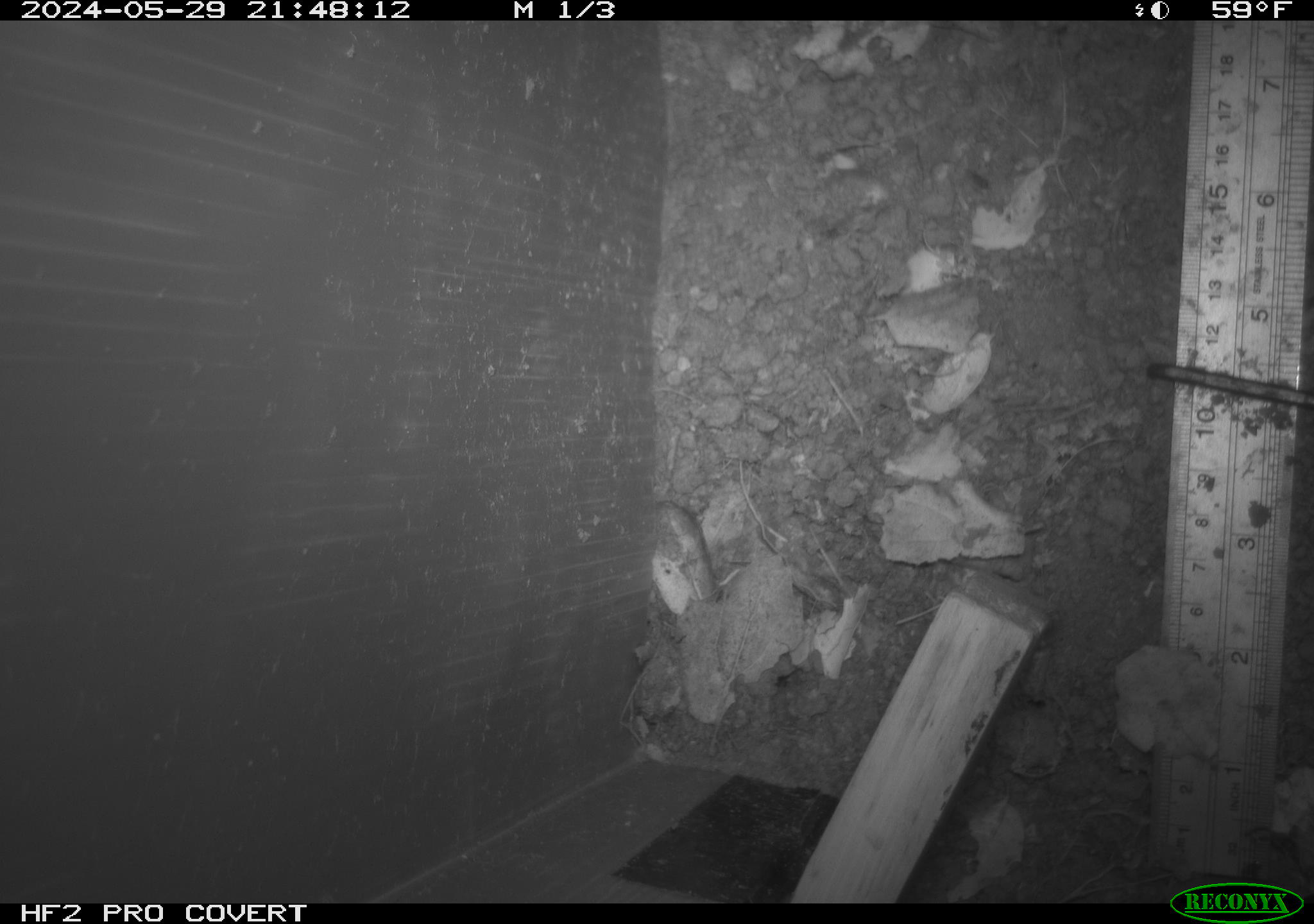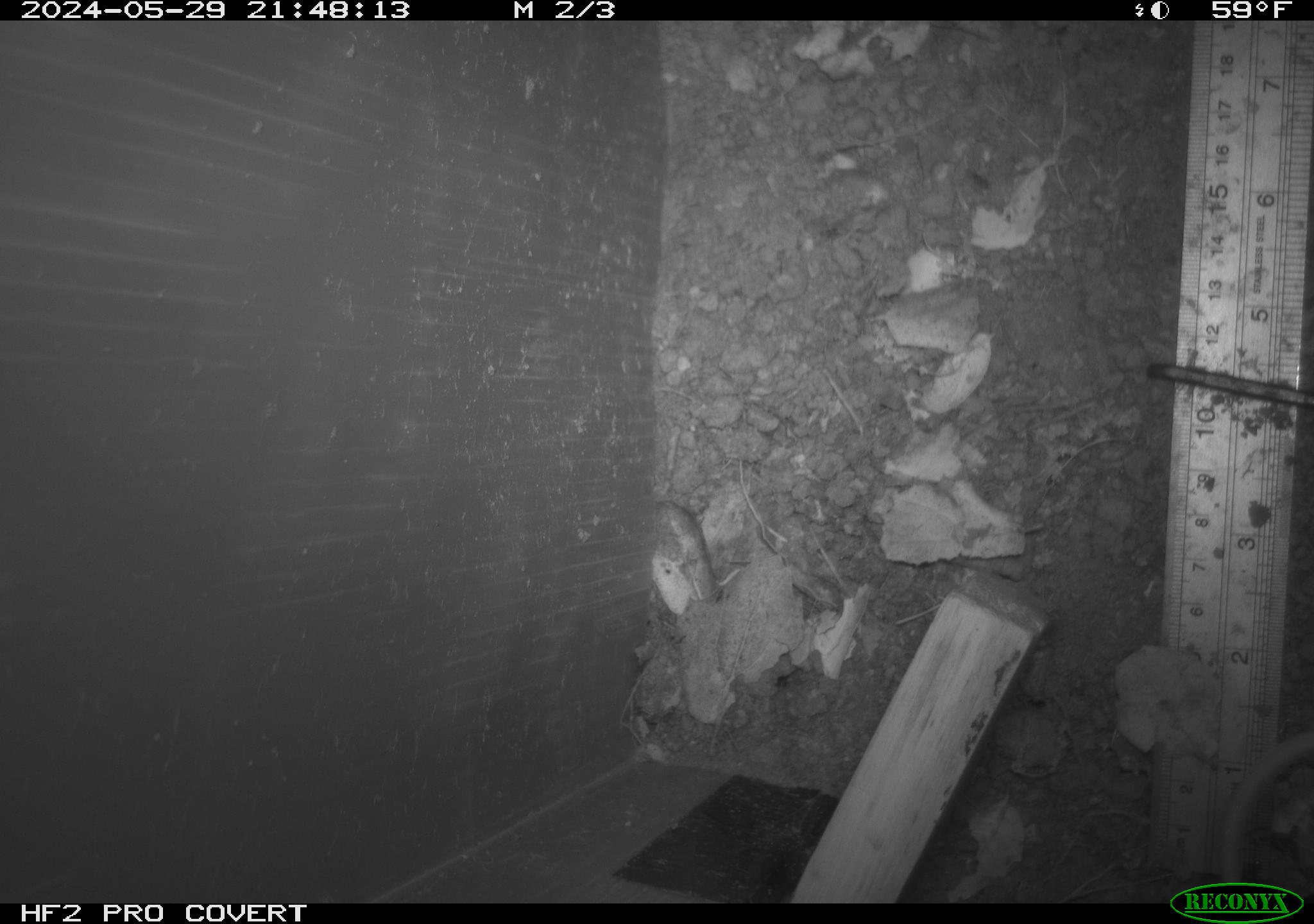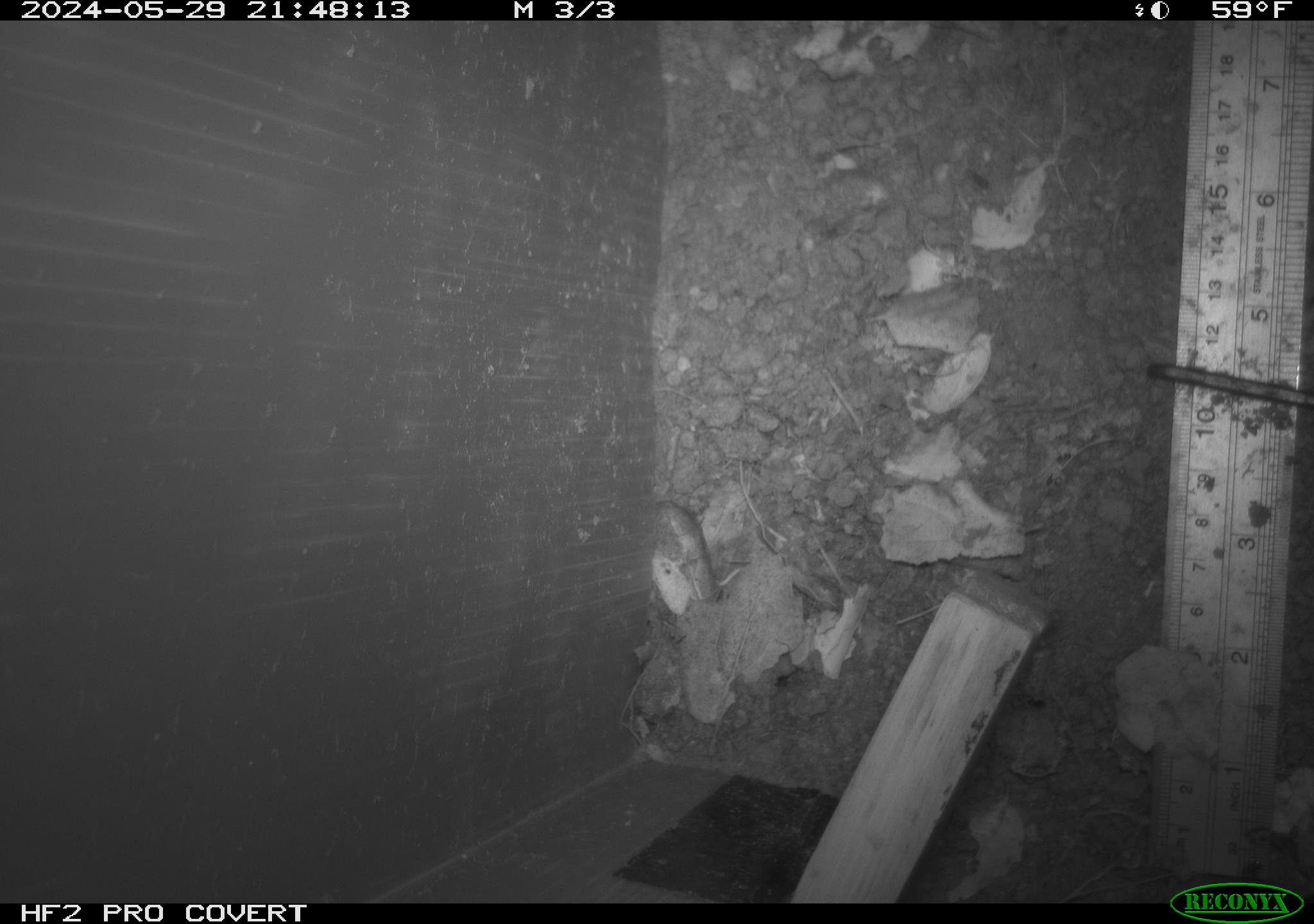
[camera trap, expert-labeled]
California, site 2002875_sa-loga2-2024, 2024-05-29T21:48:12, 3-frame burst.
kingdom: Animalia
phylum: Chordata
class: Mammalia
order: Rodentia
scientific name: Rodentia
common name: rodent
Rodent (Rodentia).